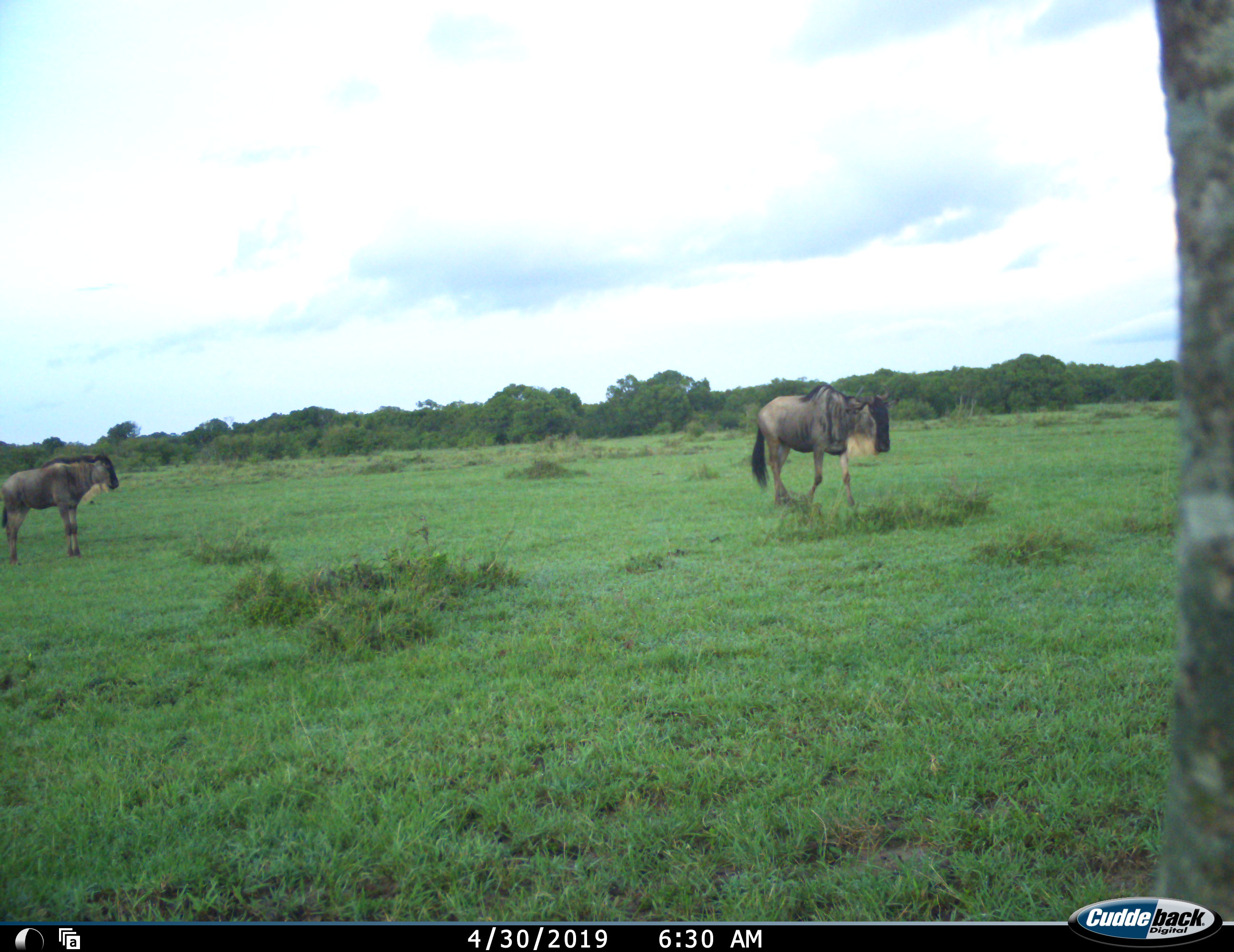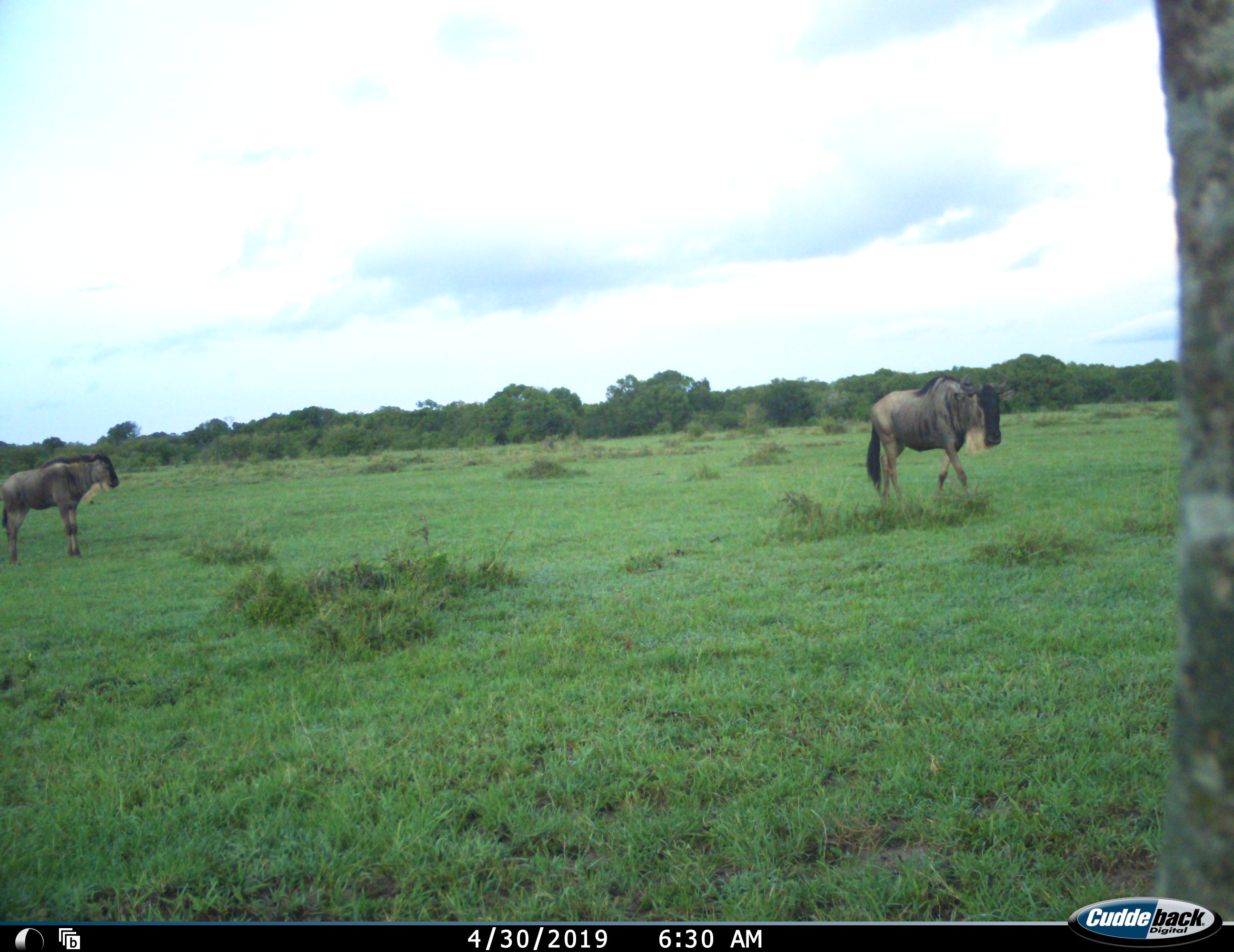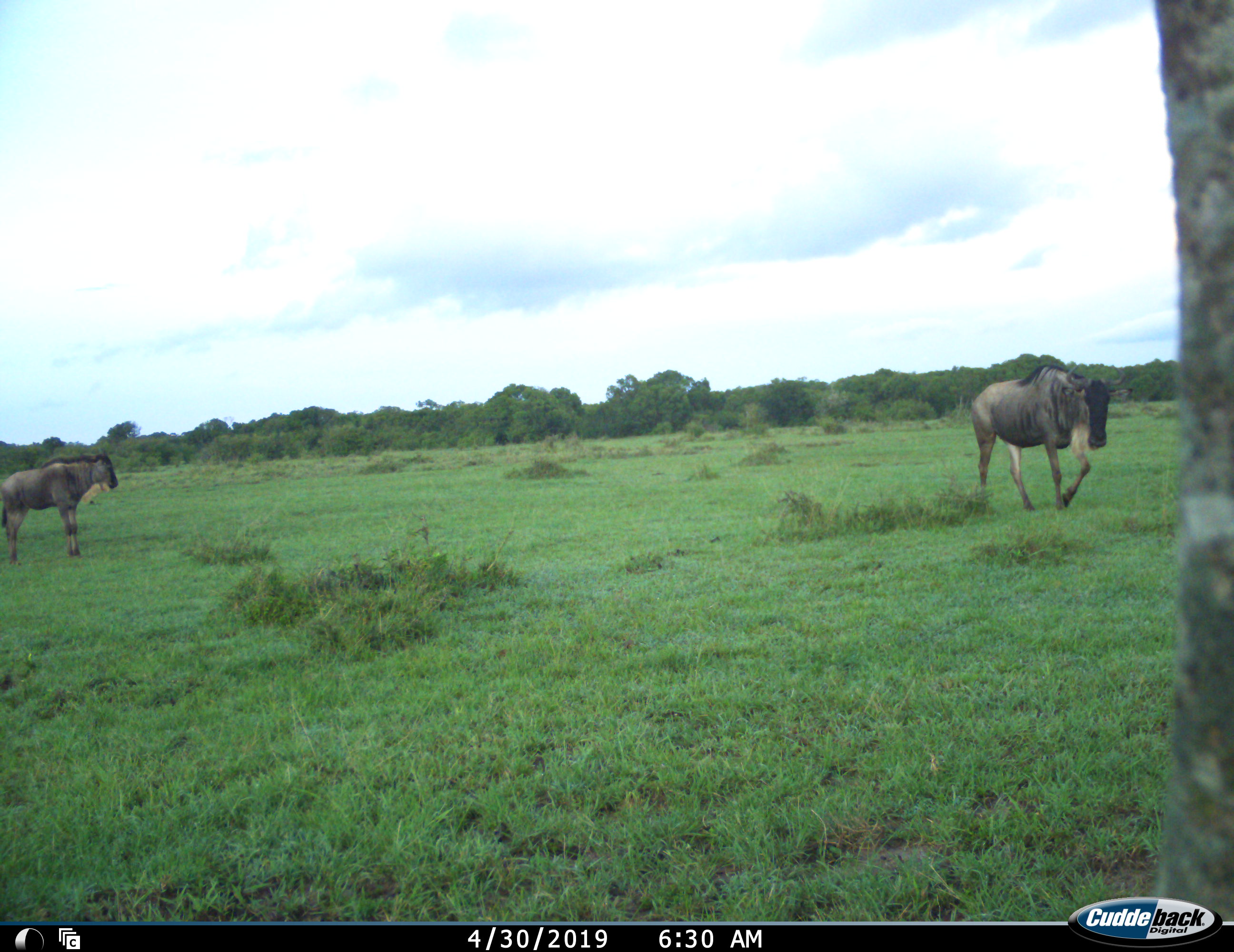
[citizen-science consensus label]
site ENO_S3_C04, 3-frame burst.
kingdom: Animalia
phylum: Chordata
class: Mammalia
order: Artiodactyla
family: Bovidae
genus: Connochaetes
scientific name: Connochaetes taurinus taurinus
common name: blue wildebeest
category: wildebeestblue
Wildebeestblue (blue wildebeest) (Connochaetes taurinus taurinus), count 2. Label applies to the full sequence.